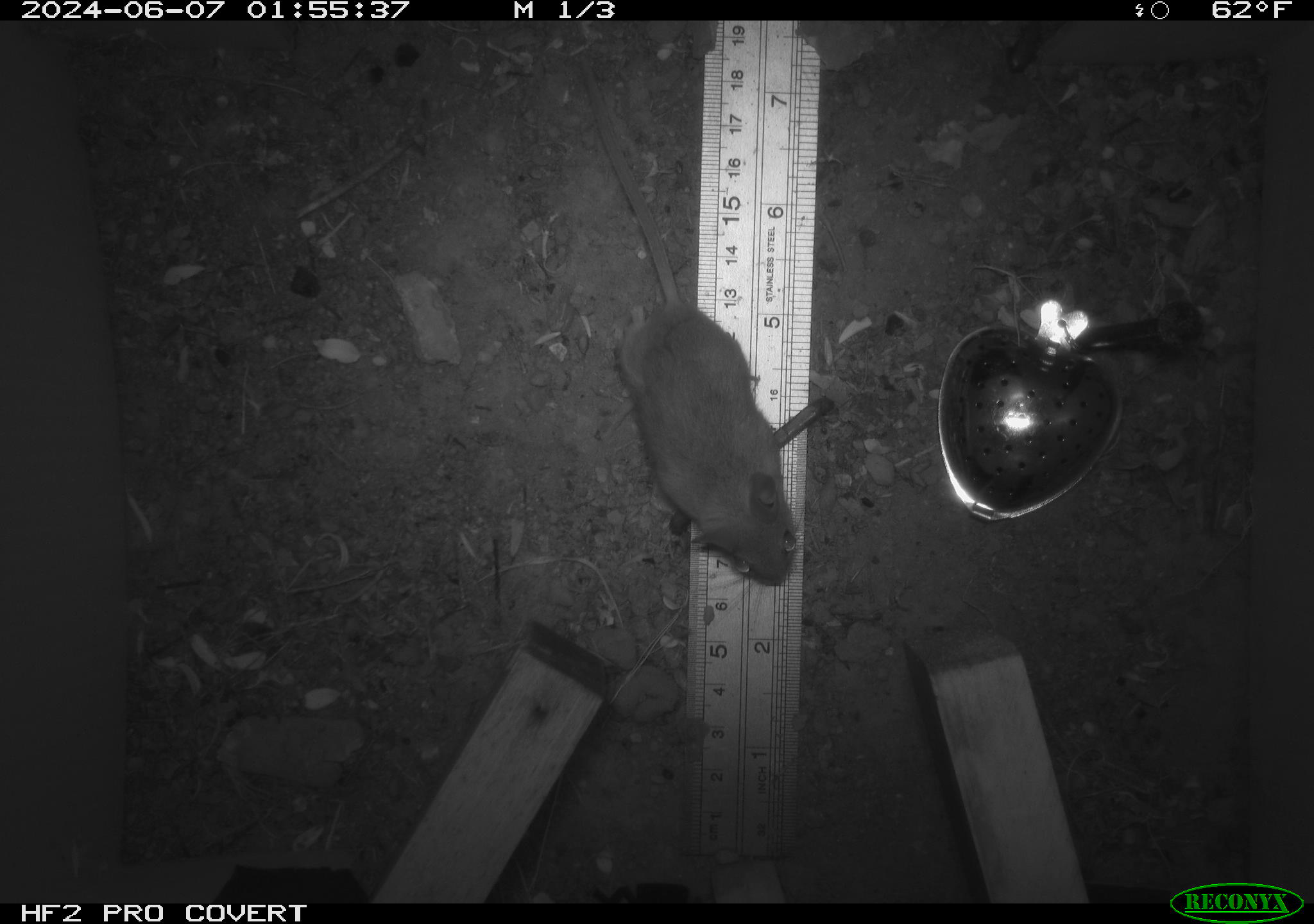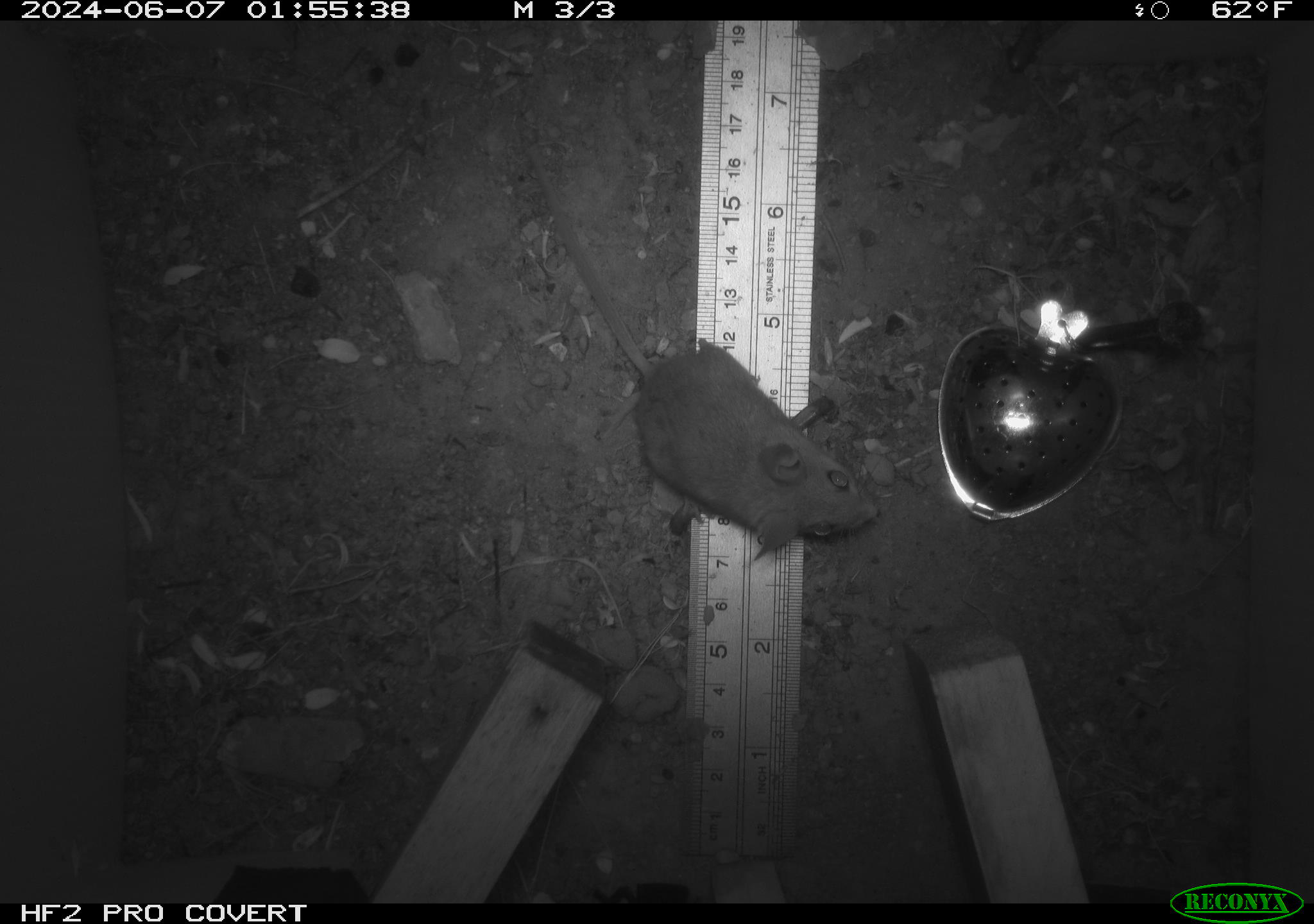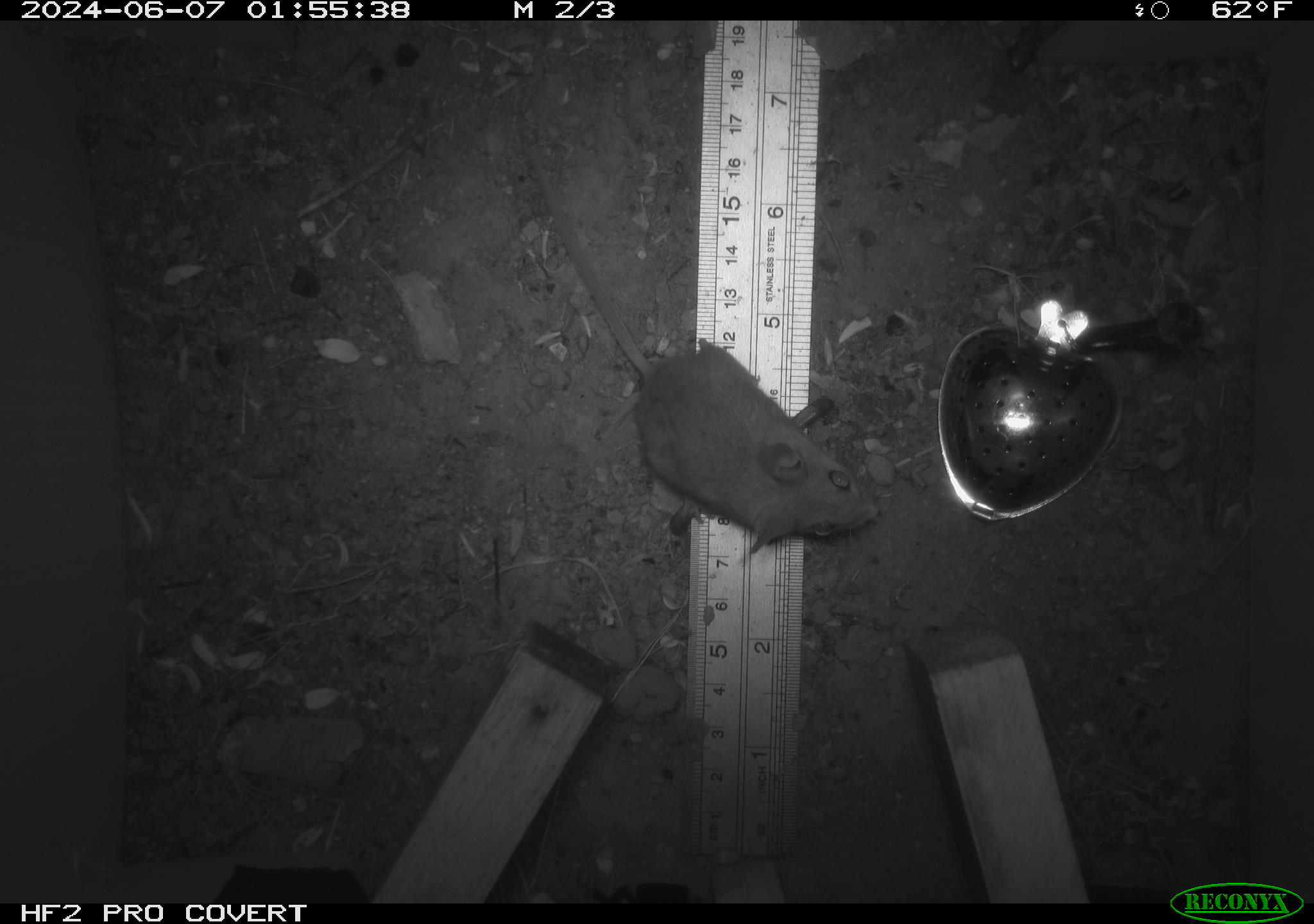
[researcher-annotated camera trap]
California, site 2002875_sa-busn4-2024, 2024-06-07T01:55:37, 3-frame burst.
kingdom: Animalia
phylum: Chordata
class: Mammalia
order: Rodentia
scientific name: Rodentia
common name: rodent